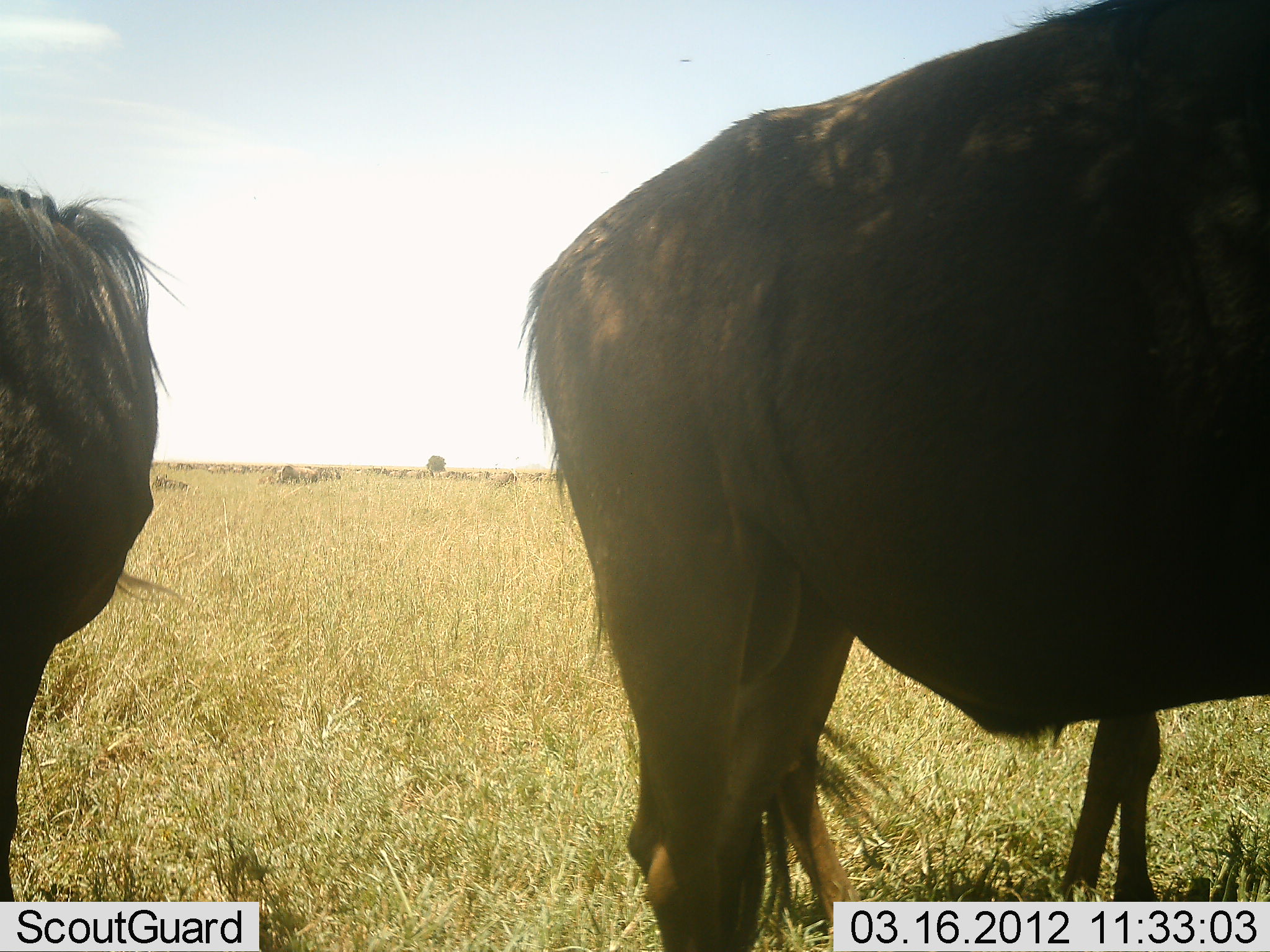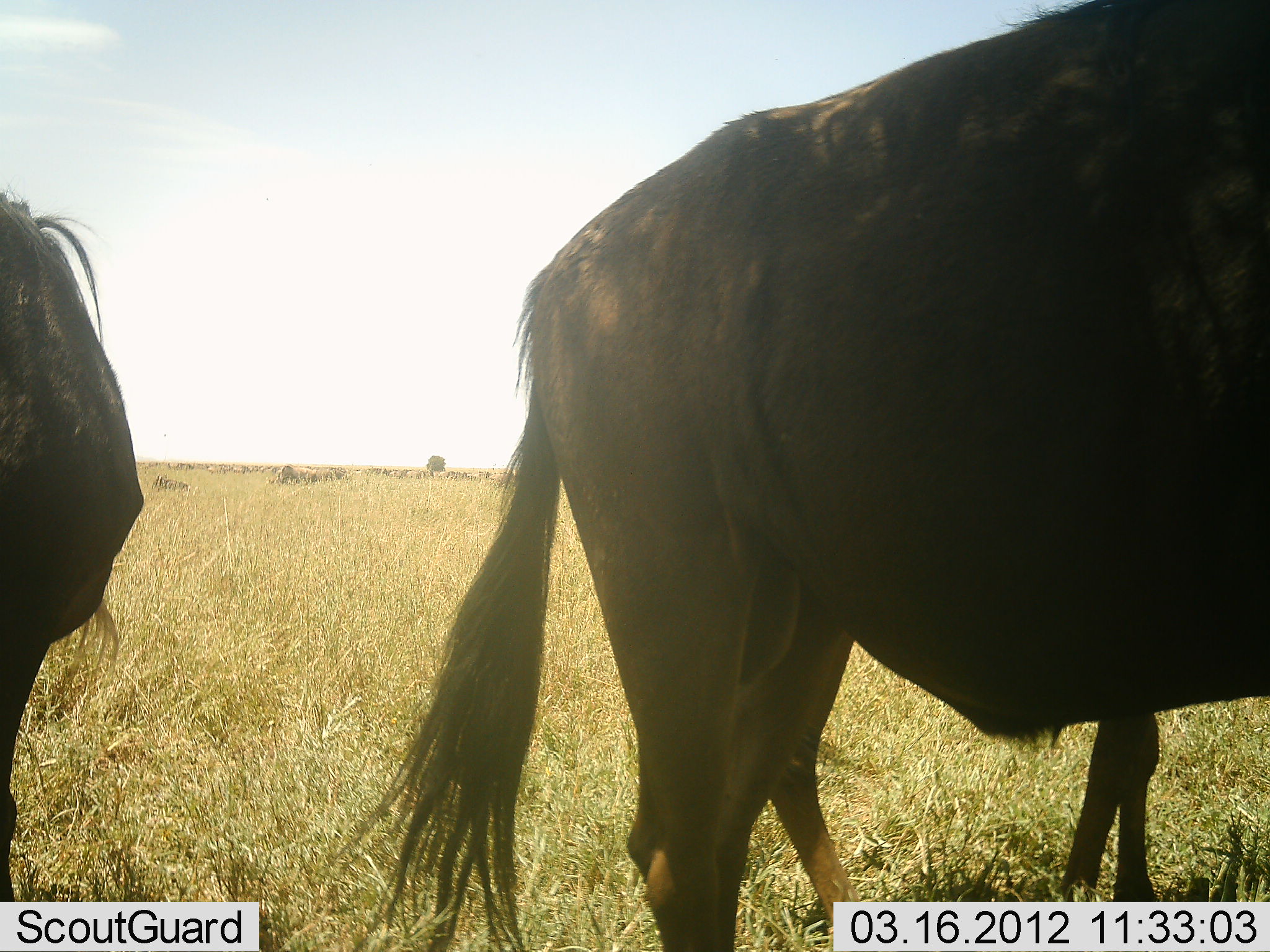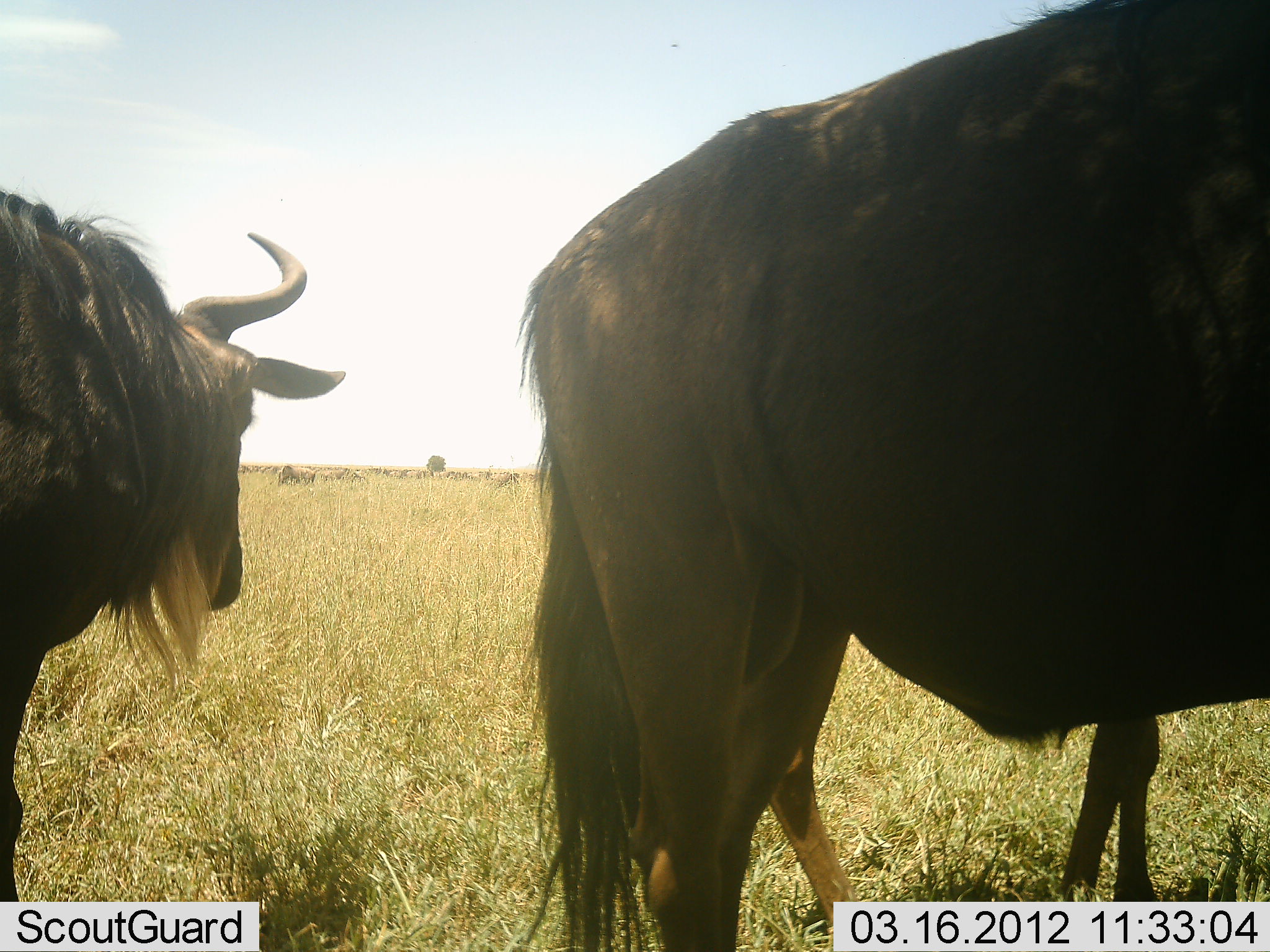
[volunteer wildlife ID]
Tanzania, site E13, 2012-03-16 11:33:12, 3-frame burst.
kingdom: Animalia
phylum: Chordata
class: Mammalia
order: Artiodactyla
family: Bovidae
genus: Connochaetes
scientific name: Connochaetes taurinus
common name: blue wildebeest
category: wildebeest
Wildebeest (blue wildebeest) (Connochaetes taurinus), count 5. Behavior (volunteer vote fractions): standing 84%, resting 16%, moving 26%, interacting 0%. Young present (vote fraction): 26%. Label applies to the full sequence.